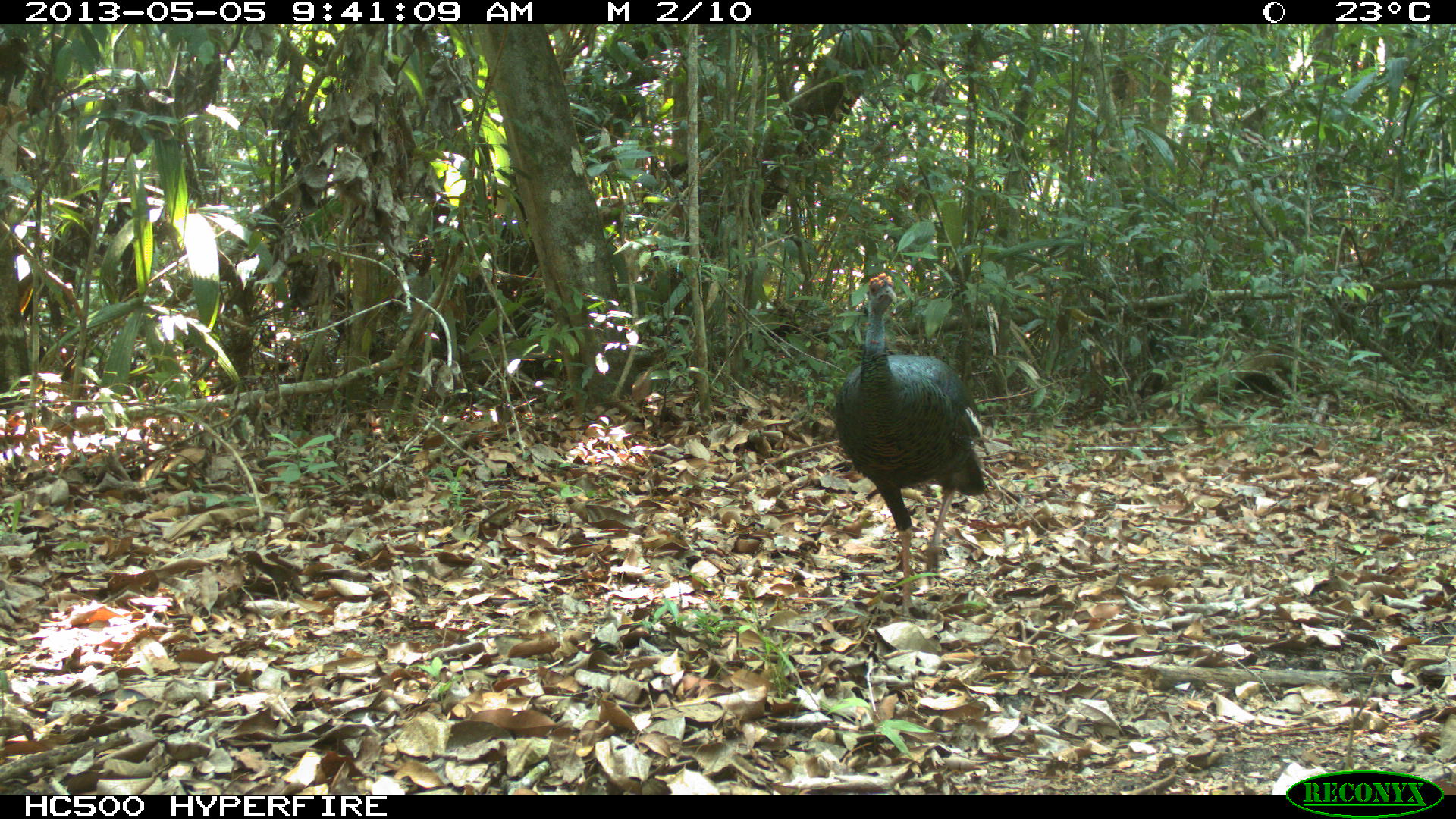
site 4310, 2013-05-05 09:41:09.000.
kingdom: Animalia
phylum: Chordata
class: Aves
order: Galliformes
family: Phasianidae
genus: Meleagris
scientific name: Meleagris ocellata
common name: ocellated turkey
Meleagris ocellata (ocellated turkey), count 1, sex male.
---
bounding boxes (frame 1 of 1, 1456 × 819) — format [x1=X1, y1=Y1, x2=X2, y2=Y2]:
meleagris ocellata: [x1=834, y1=272, x2=985, y2=620]